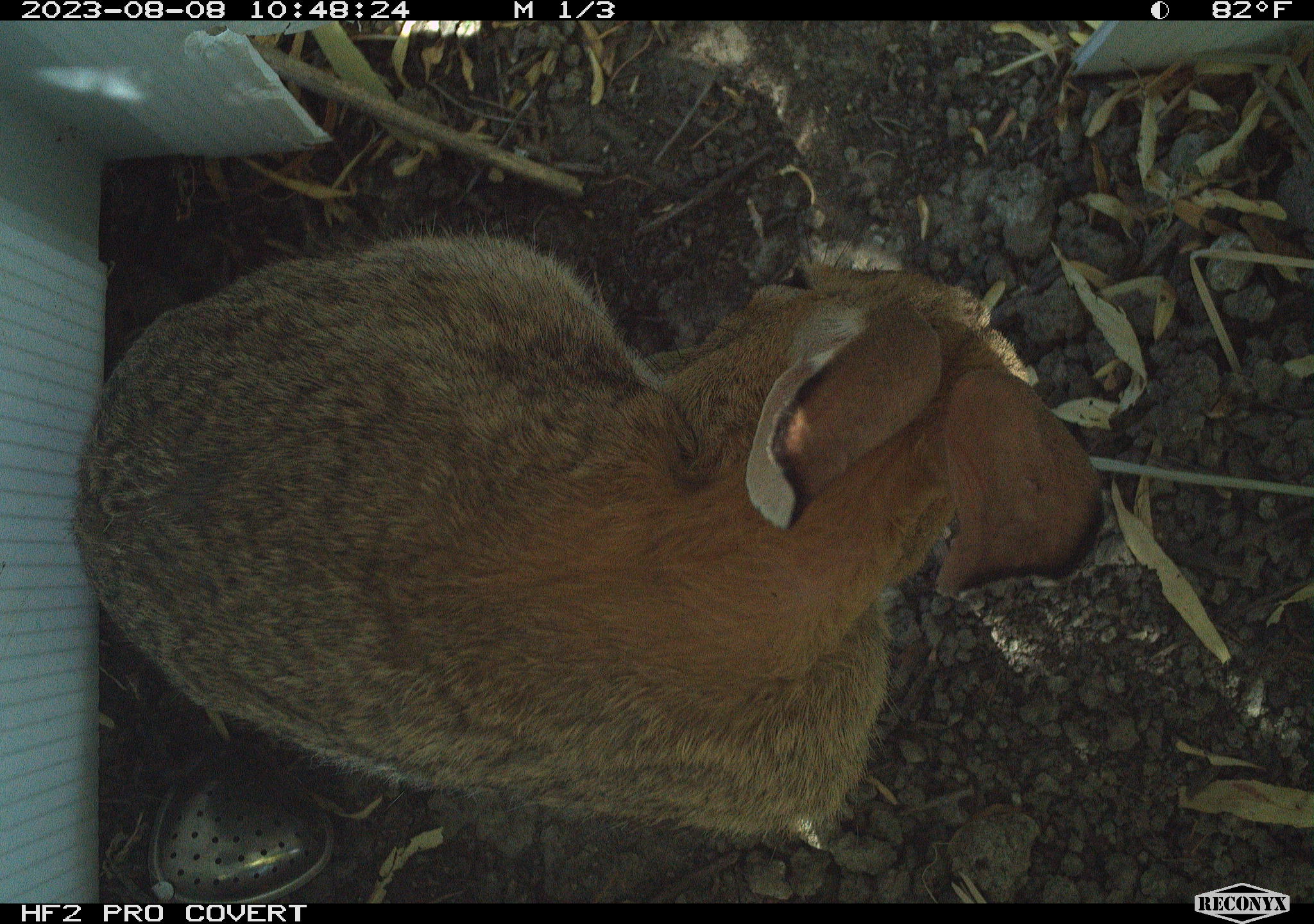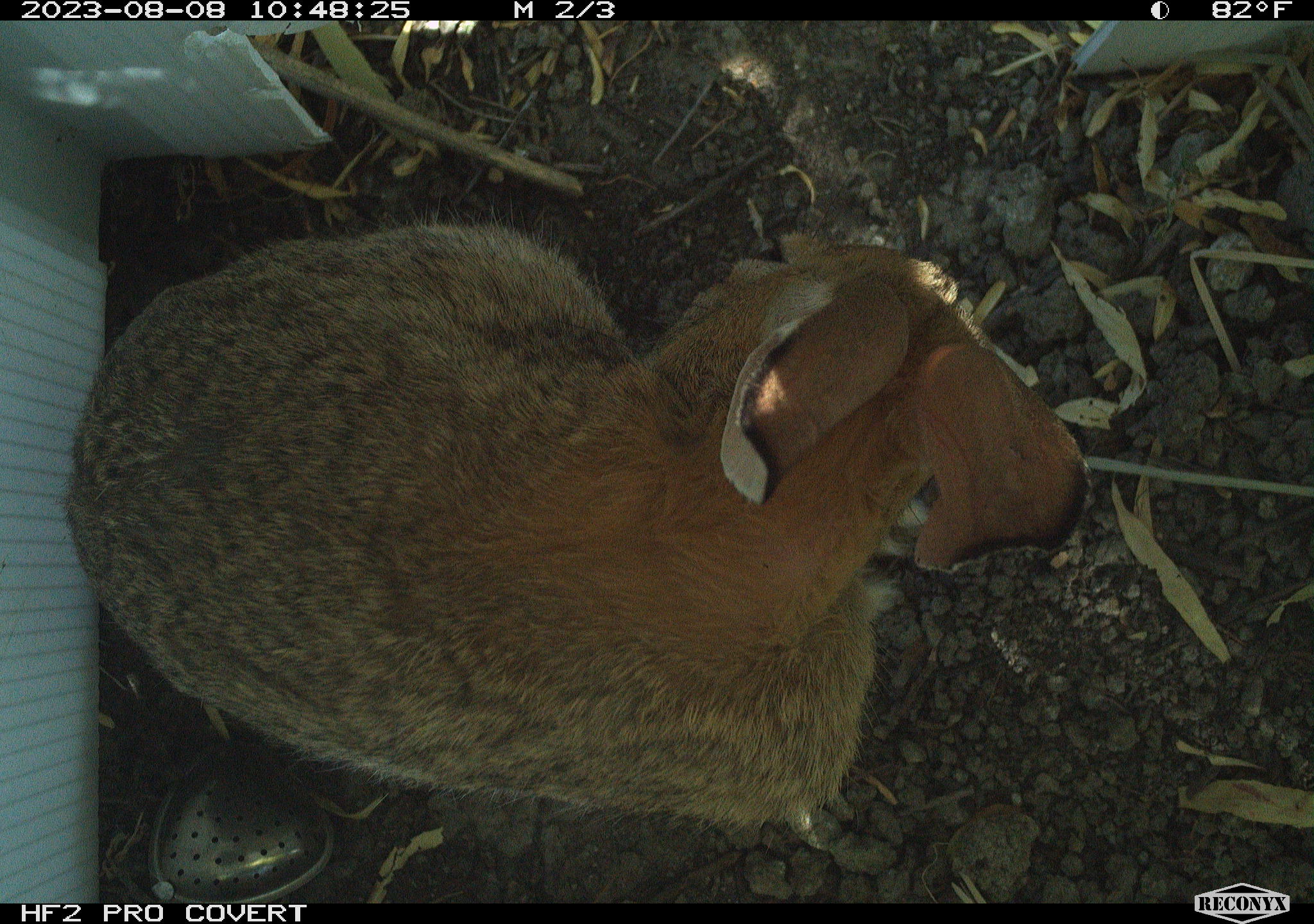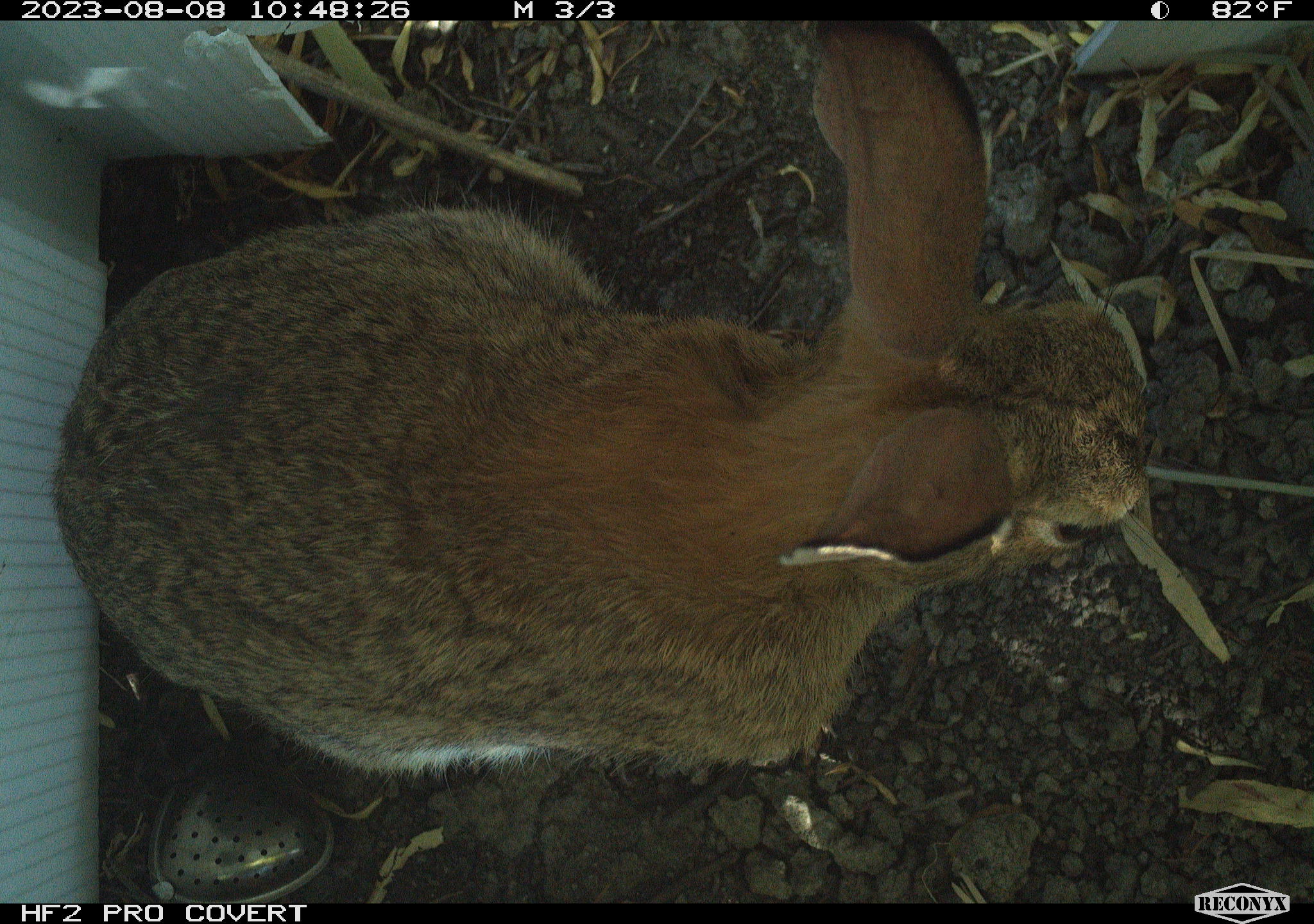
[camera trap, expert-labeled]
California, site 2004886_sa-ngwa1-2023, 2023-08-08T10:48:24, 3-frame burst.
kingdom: Animalia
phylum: Chordata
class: Mammalia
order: Lagomorpha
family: Leporidae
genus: Sylvilagus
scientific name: Sylvilagus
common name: cottontail rabbits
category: sylvilagus species